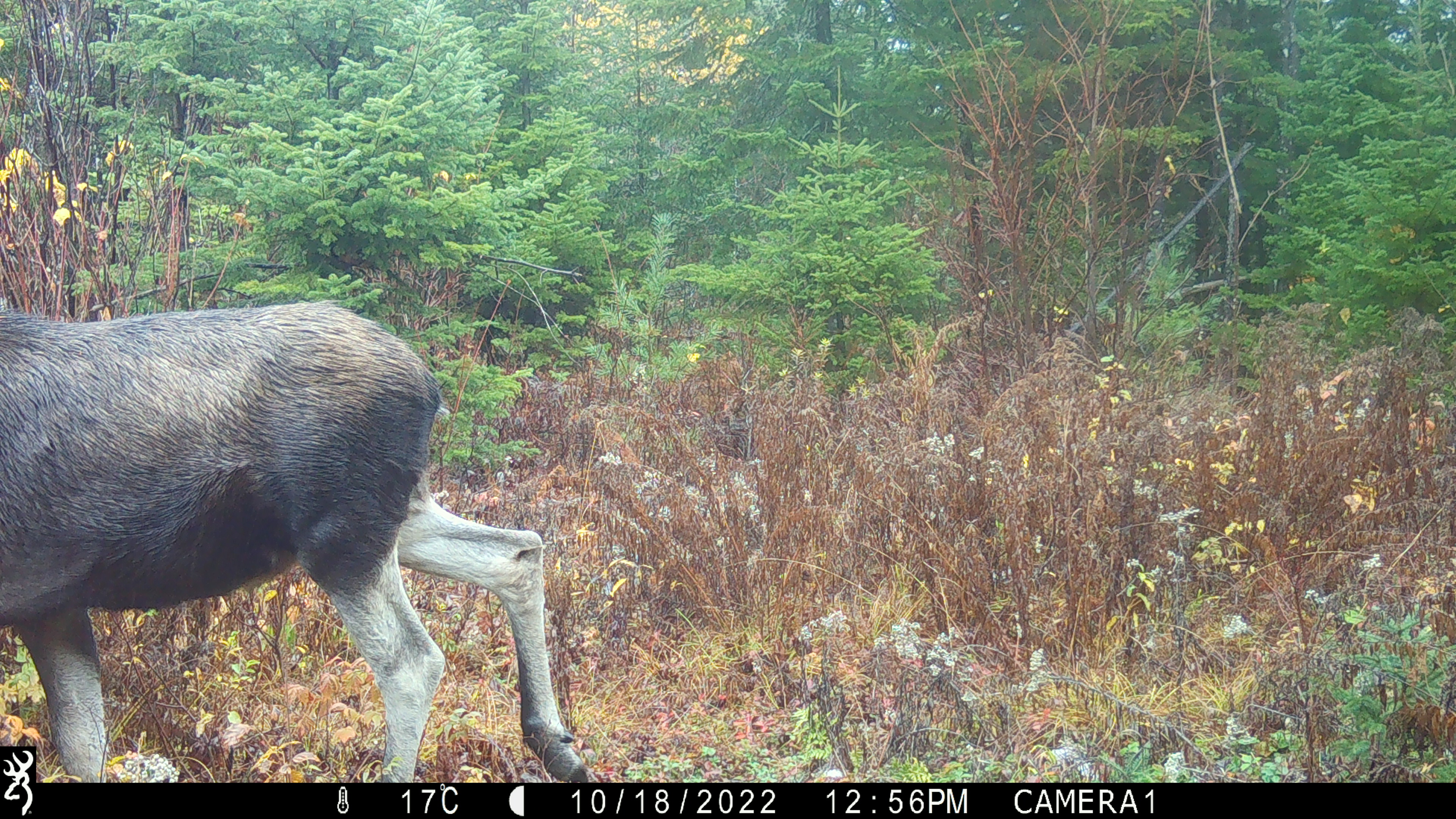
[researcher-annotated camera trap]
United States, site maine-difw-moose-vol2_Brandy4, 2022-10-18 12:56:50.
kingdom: Animalia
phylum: Chordata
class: Mammalia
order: Artiodactyla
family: Cervidae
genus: Alces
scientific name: Alces alces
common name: moose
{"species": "moose (Alces alces)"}